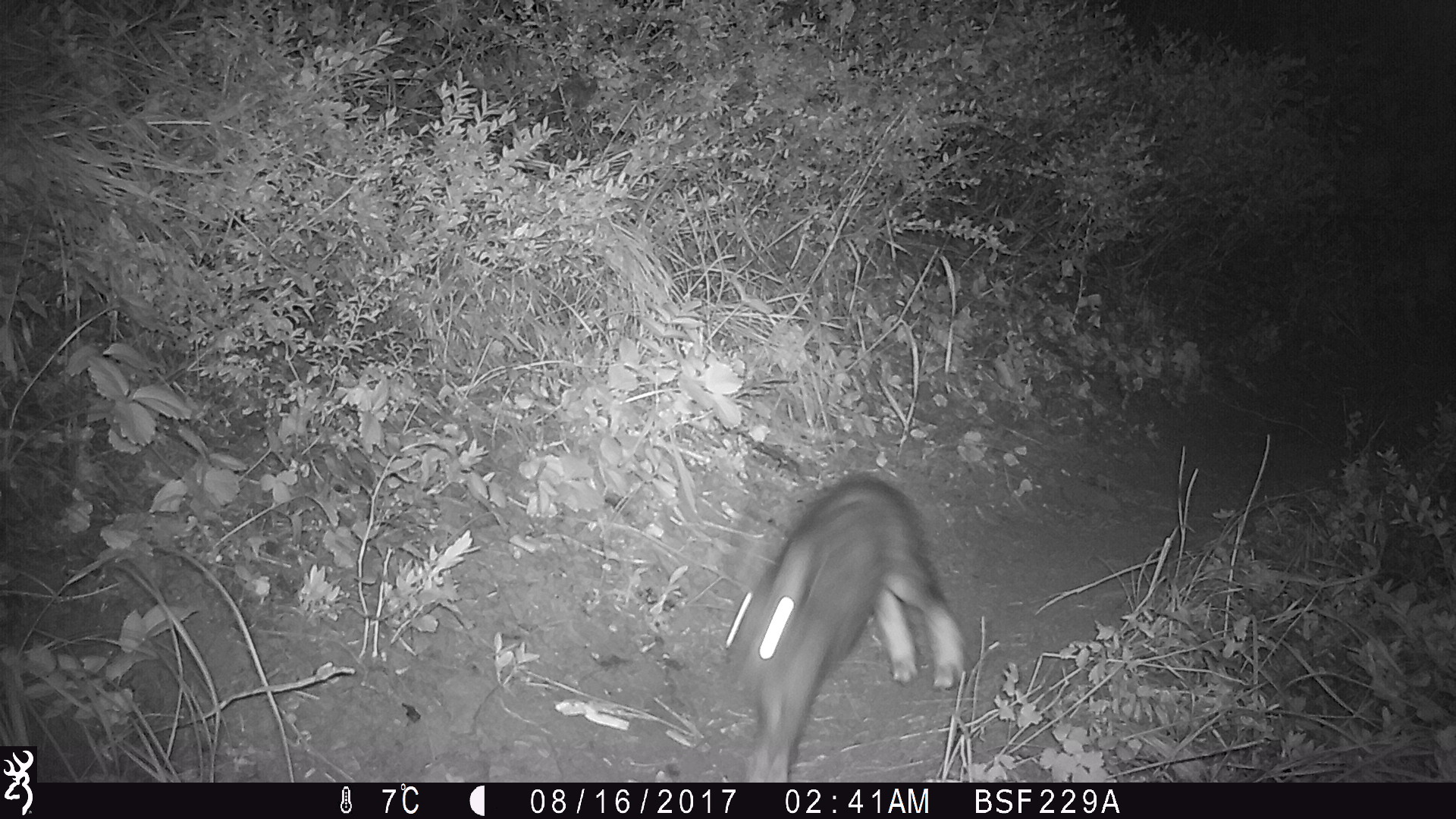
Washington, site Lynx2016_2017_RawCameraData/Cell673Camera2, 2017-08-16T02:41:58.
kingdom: Animalia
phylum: Chordata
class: Mammalia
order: Lagomorpha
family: Leporidae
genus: Lepus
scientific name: Lepus americanus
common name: snowshoe hare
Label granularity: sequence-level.